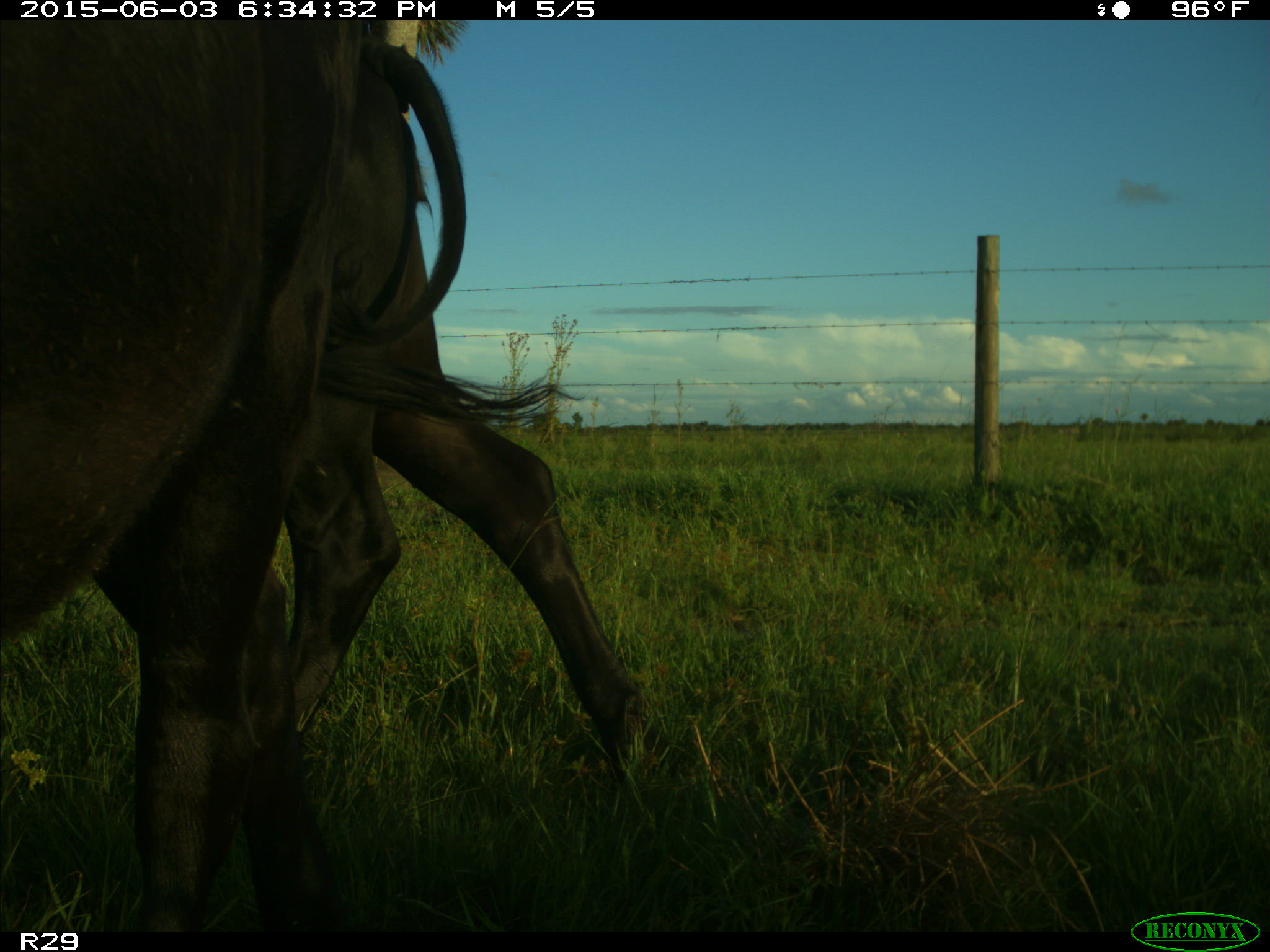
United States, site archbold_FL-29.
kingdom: Animalia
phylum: Chordata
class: Mammalia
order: Artiodactyla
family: Bovidae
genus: Bos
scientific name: Bos taurus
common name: domestic cow